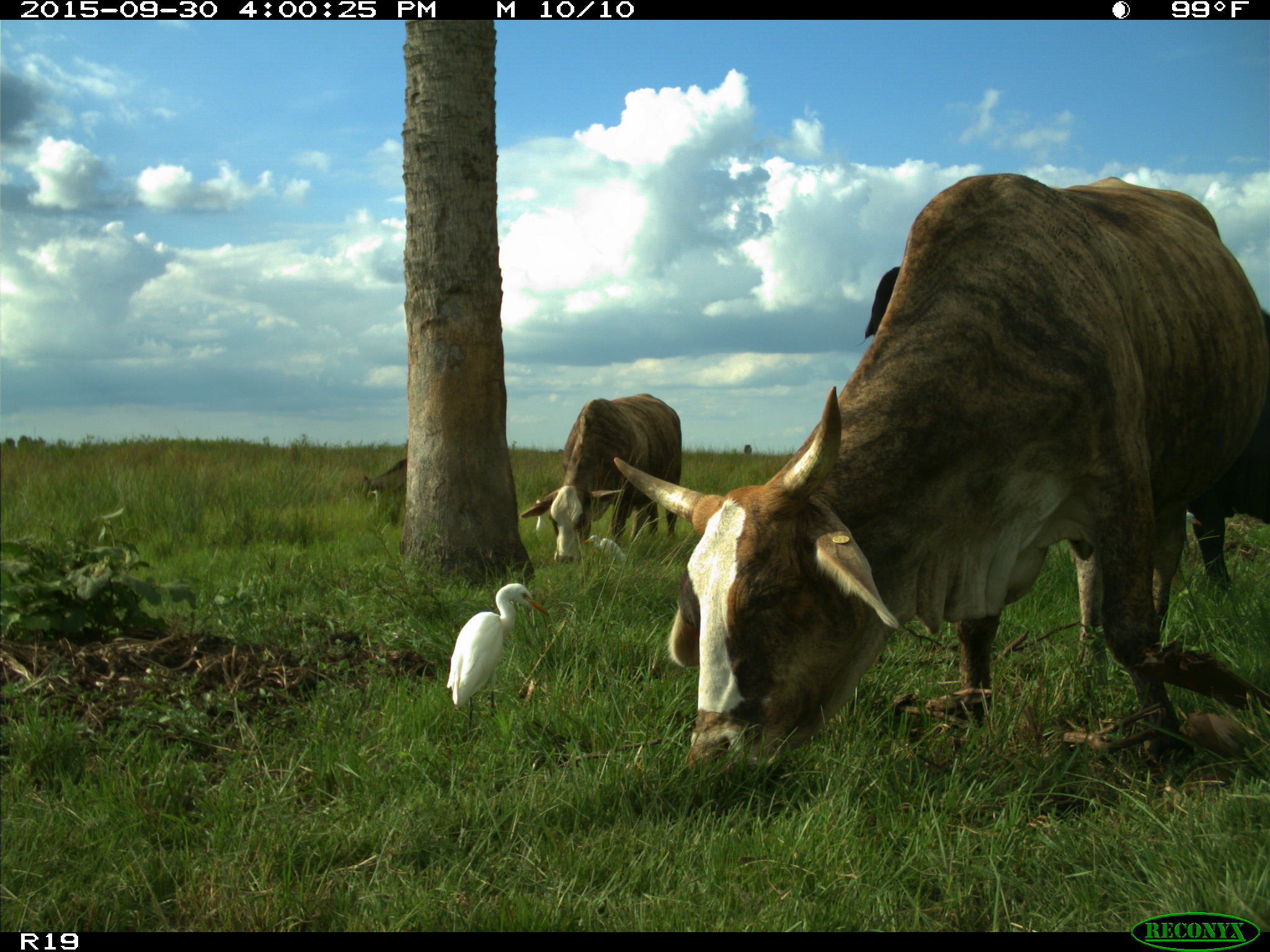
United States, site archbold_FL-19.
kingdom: Animalia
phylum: Chordata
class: Mammalia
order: Artiodactyla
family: Bovidae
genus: Bos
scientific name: Bos taurus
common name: domestic cow